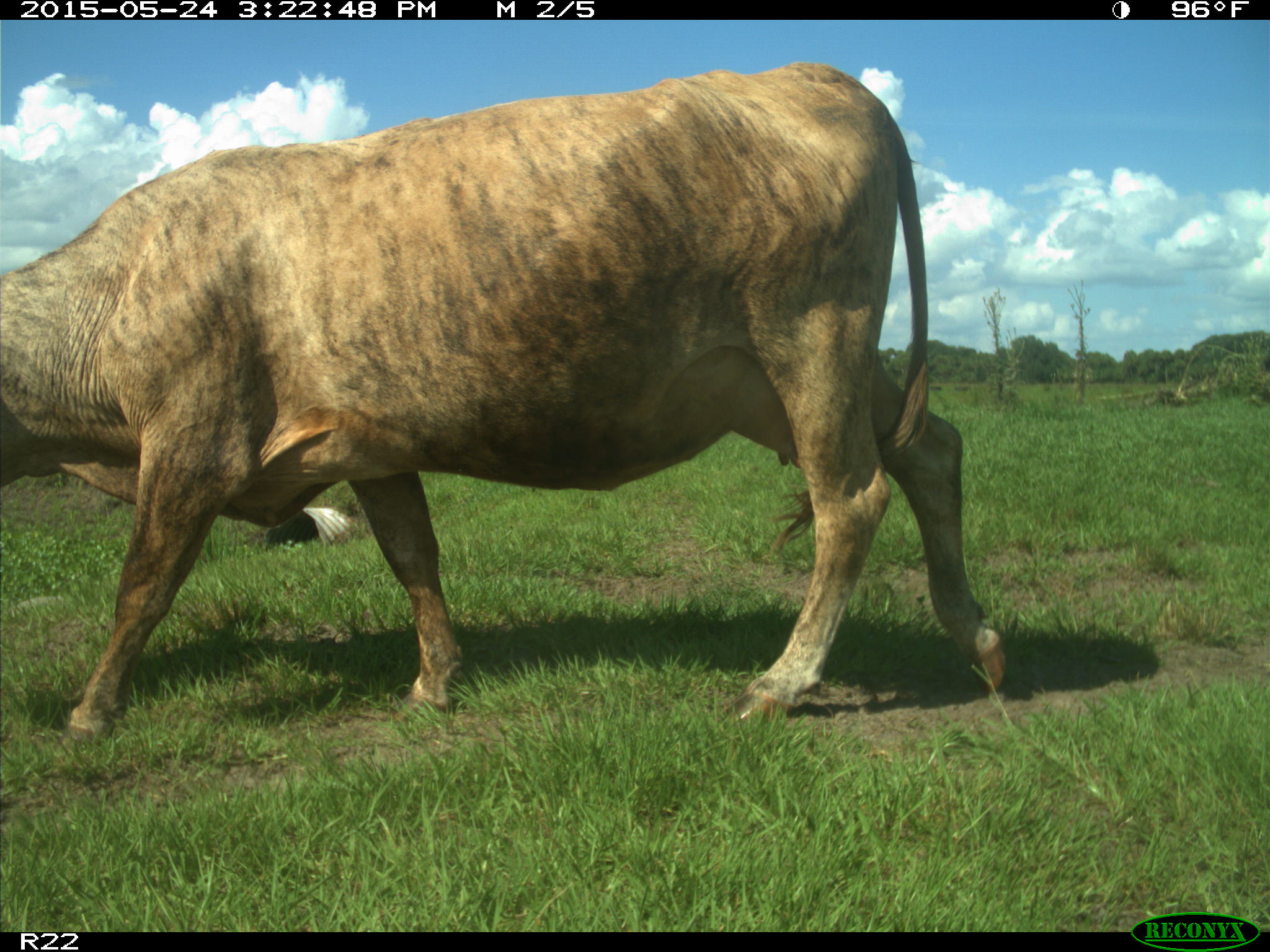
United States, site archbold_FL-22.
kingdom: Animalia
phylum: Chordata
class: Mammalia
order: Artiodactyla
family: Bovidae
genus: Bos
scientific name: Bos taurus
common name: domestic cow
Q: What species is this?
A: Bos taurus (domestic cow).